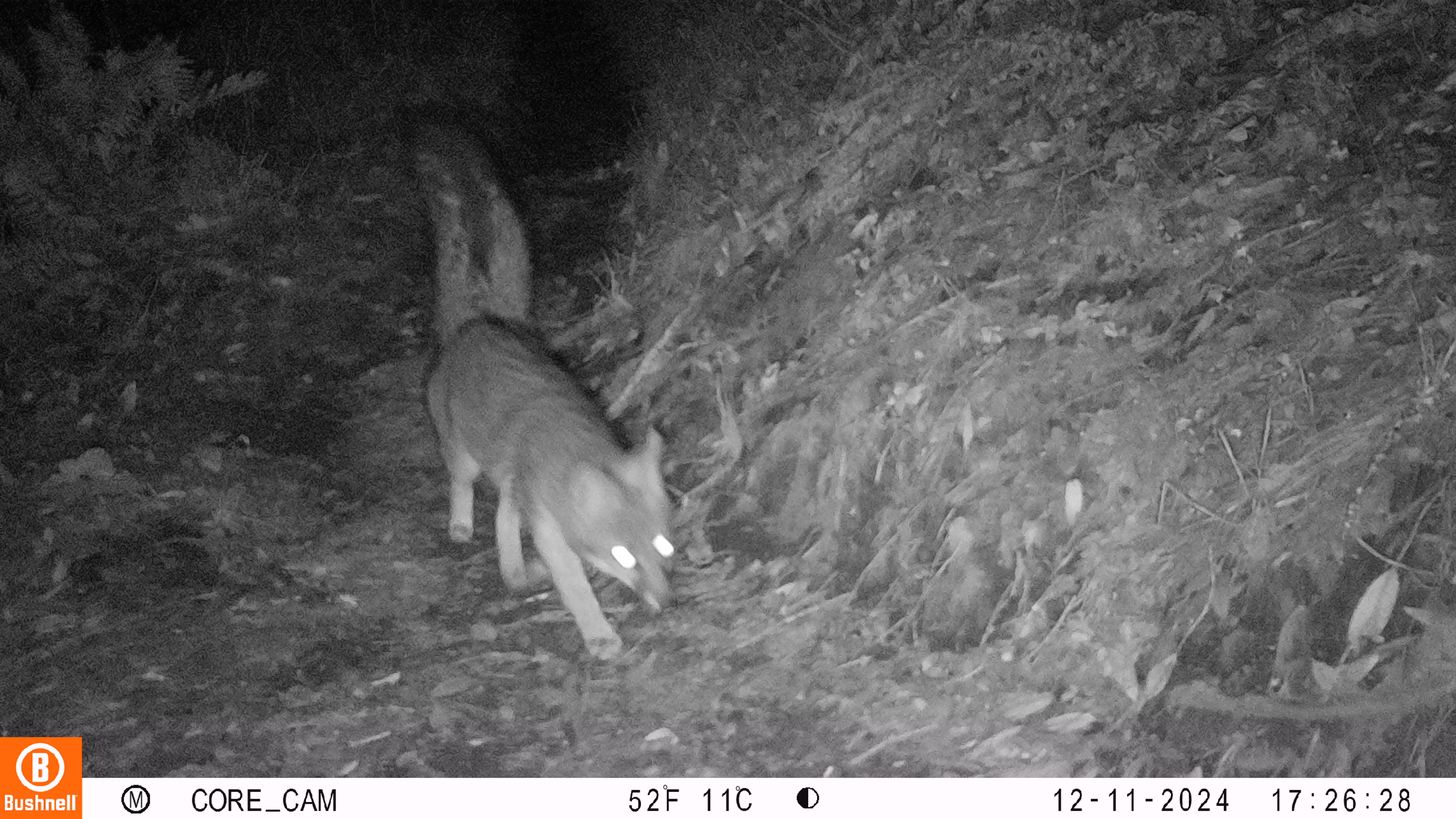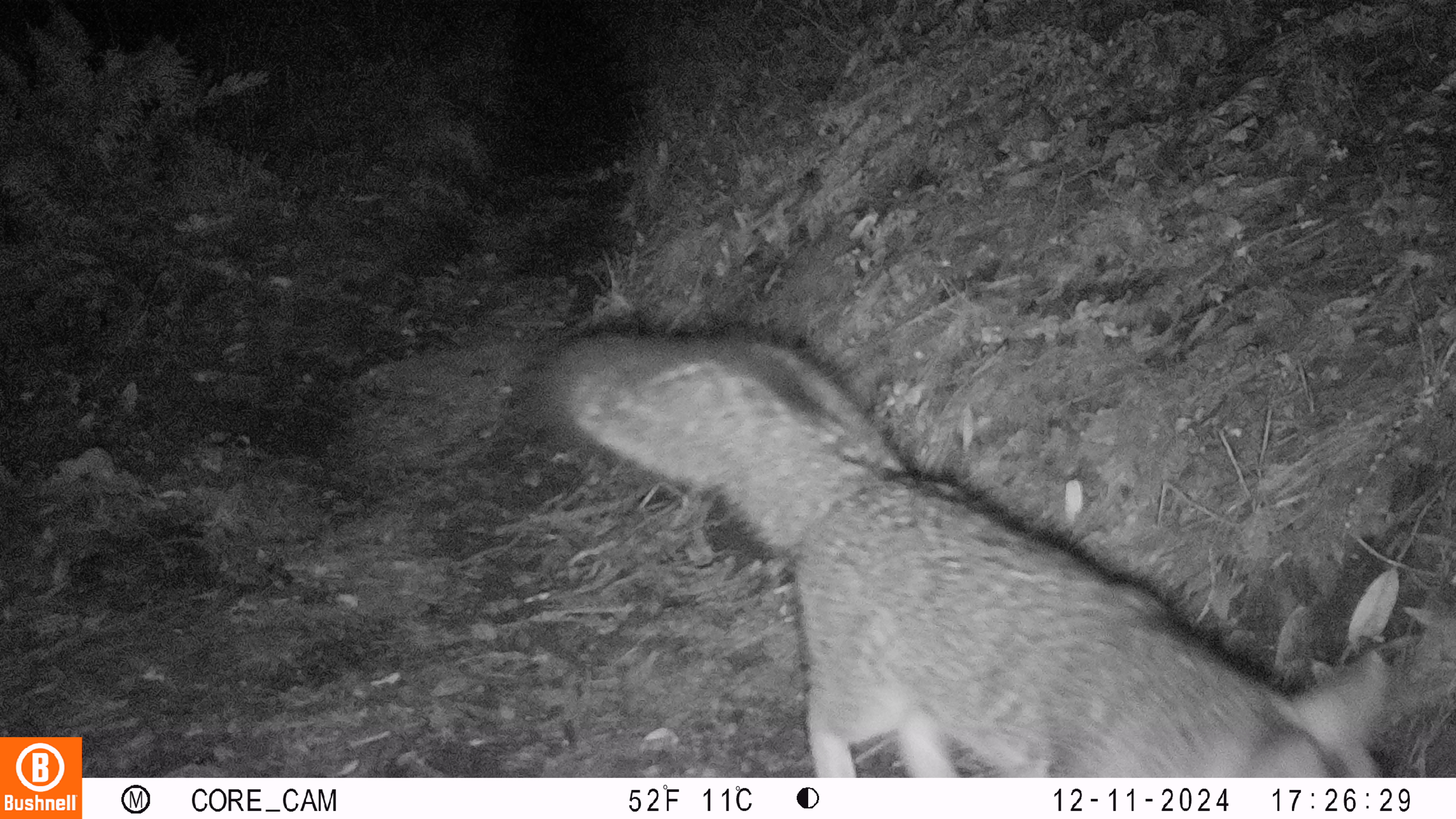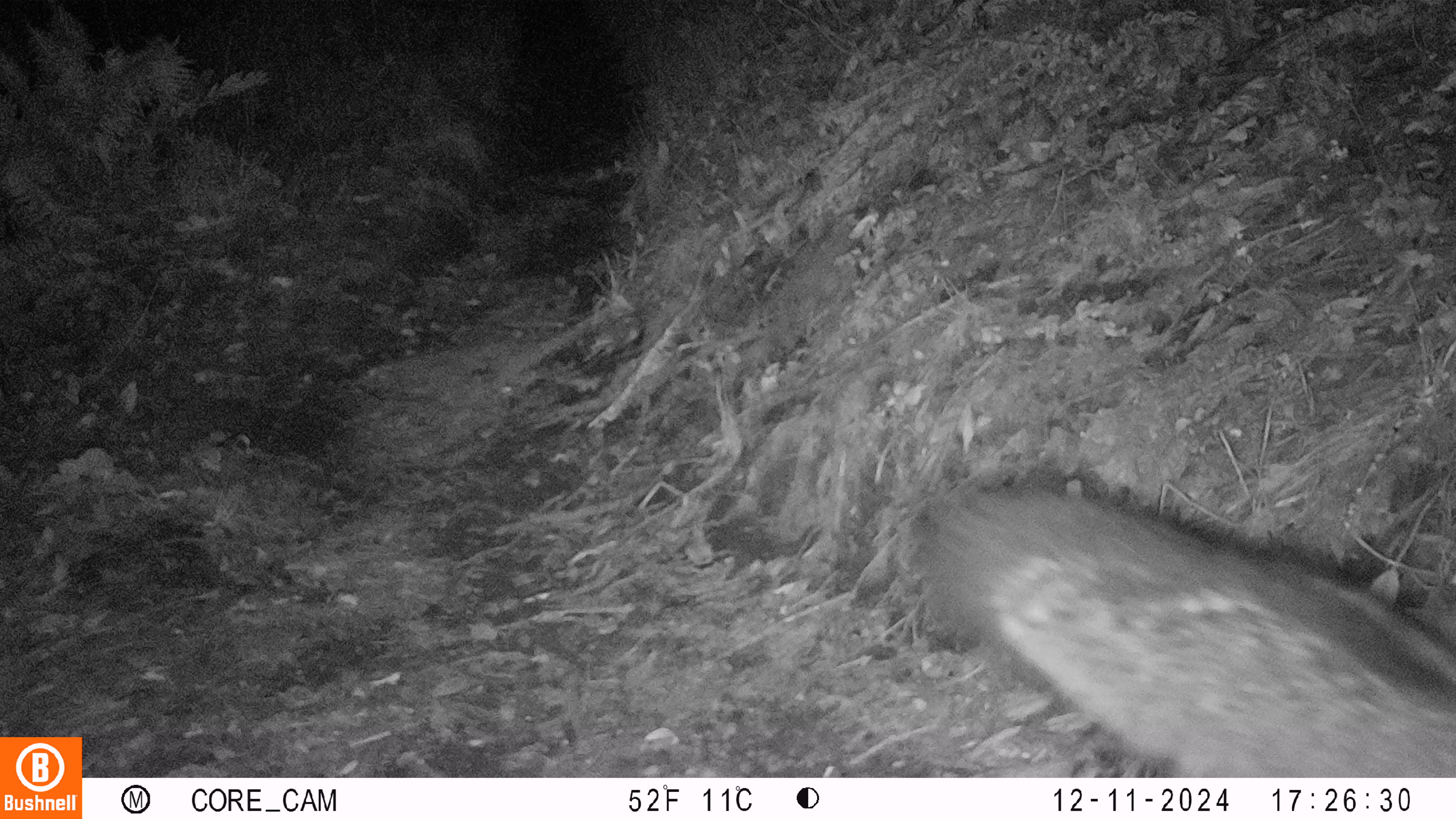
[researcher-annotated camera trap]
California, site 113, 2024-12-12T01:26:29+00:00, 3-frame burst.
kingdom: Animalia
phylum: Chordata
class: Mammalia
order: Carnivora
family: Canidae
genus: Urocyon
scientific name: Urocyon cinereoargenteus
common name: gray fox